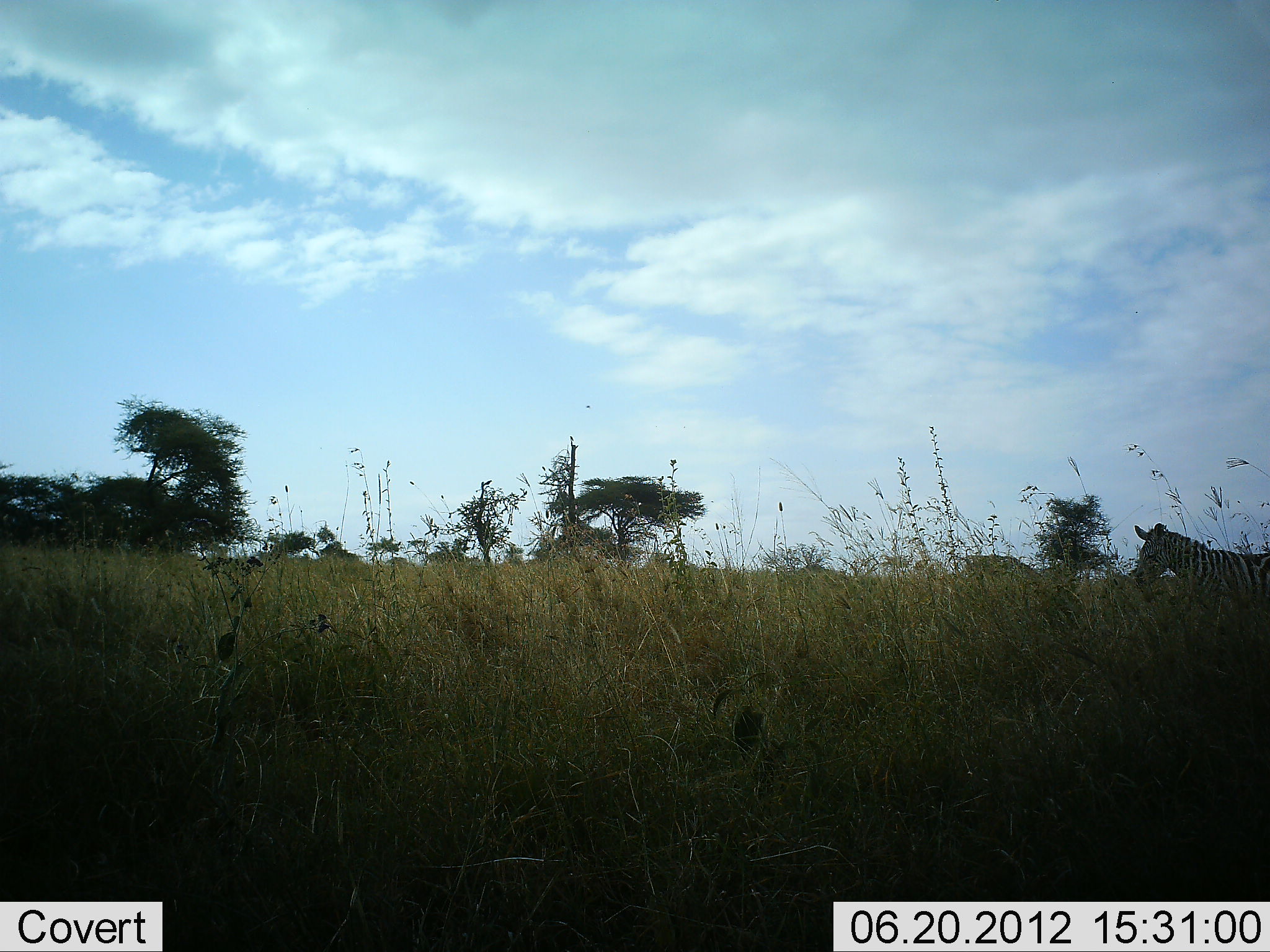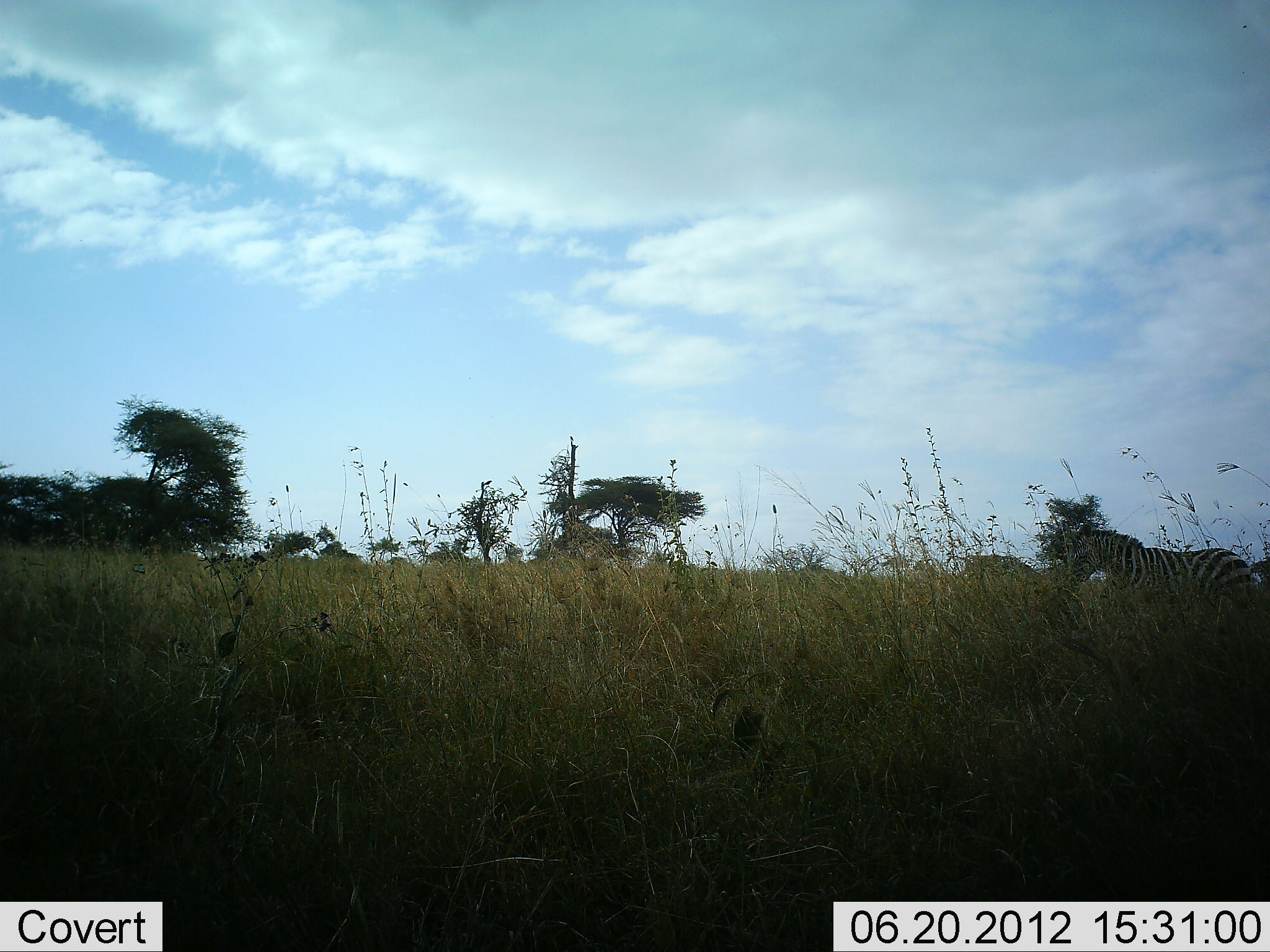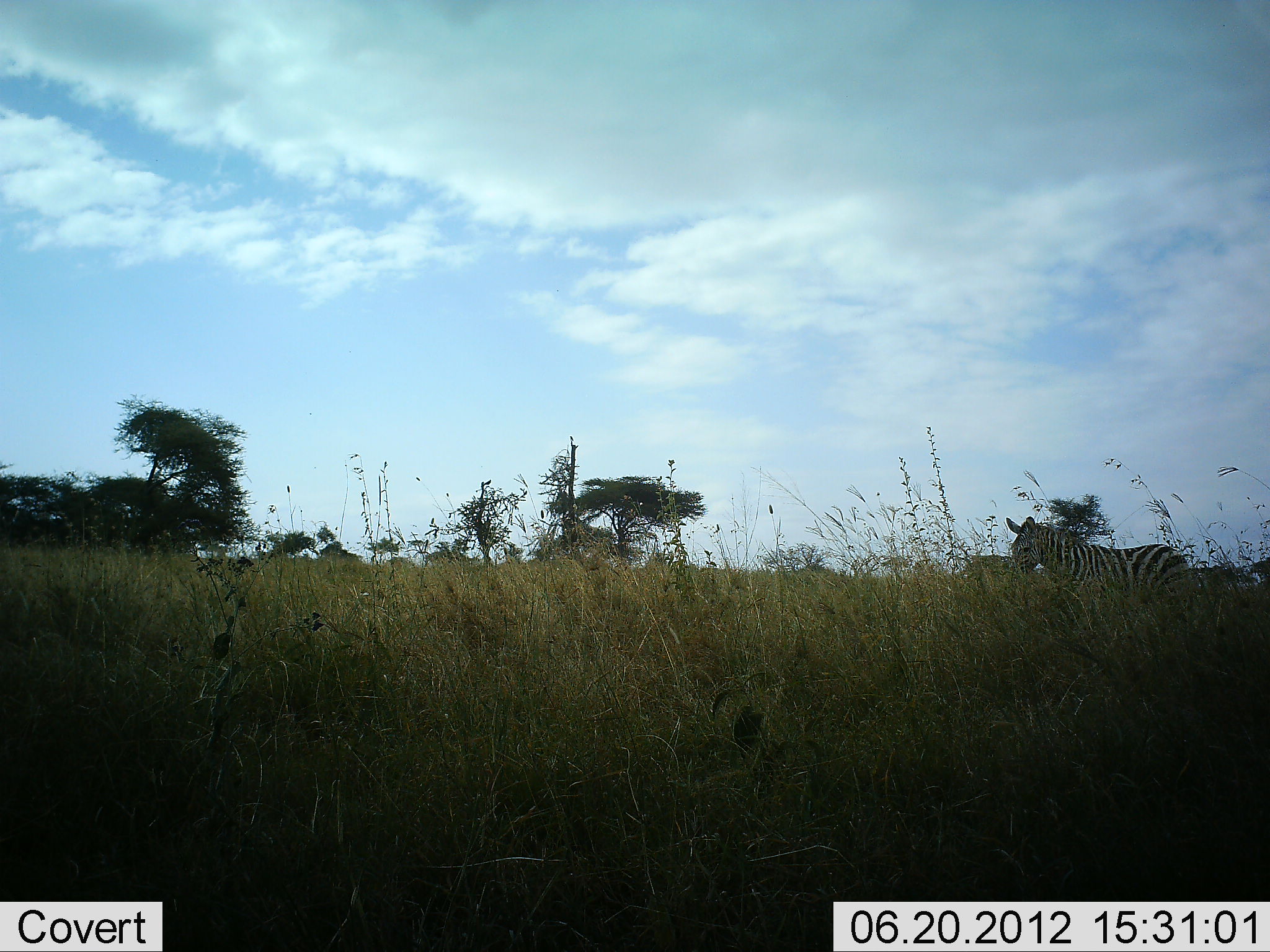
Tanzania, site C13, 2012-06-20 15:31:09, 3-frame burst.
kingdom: Animalia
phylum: Chordata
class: Mammalia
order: Perissodactyla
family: Equidae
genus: Equus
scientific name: Equus quagga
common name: plains zebra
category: zebra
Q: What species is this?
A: Zebra (plains zebra) (Equus quagga).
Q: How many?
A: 1.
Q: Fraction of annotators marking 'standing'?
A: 10%.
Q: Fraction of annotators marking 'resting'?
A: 0%.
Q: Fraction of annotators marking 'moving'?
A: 100%.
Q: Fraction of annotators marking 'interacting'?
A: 0%.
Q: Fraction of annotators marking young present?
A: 0%.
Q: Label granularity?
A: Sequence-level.